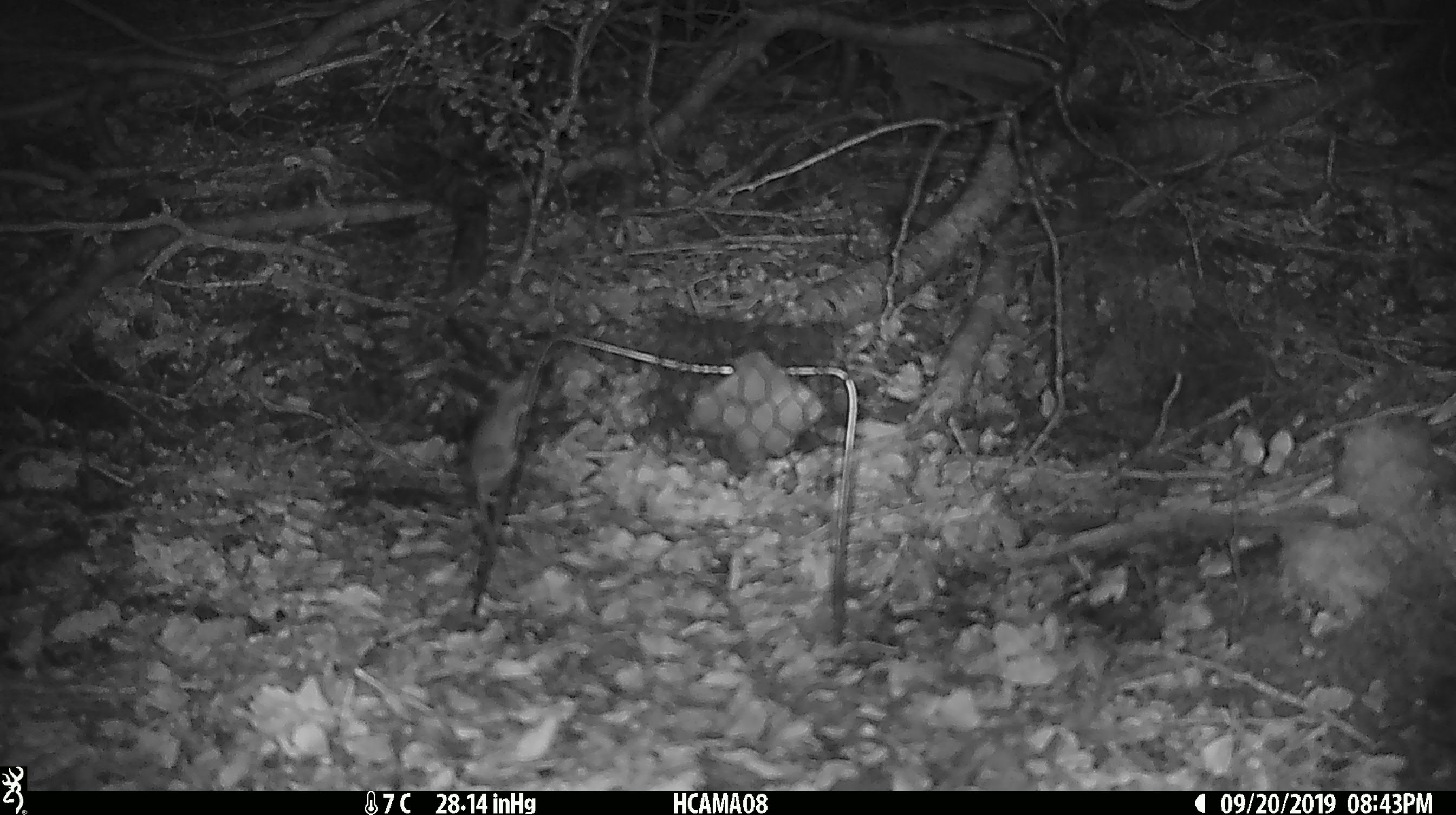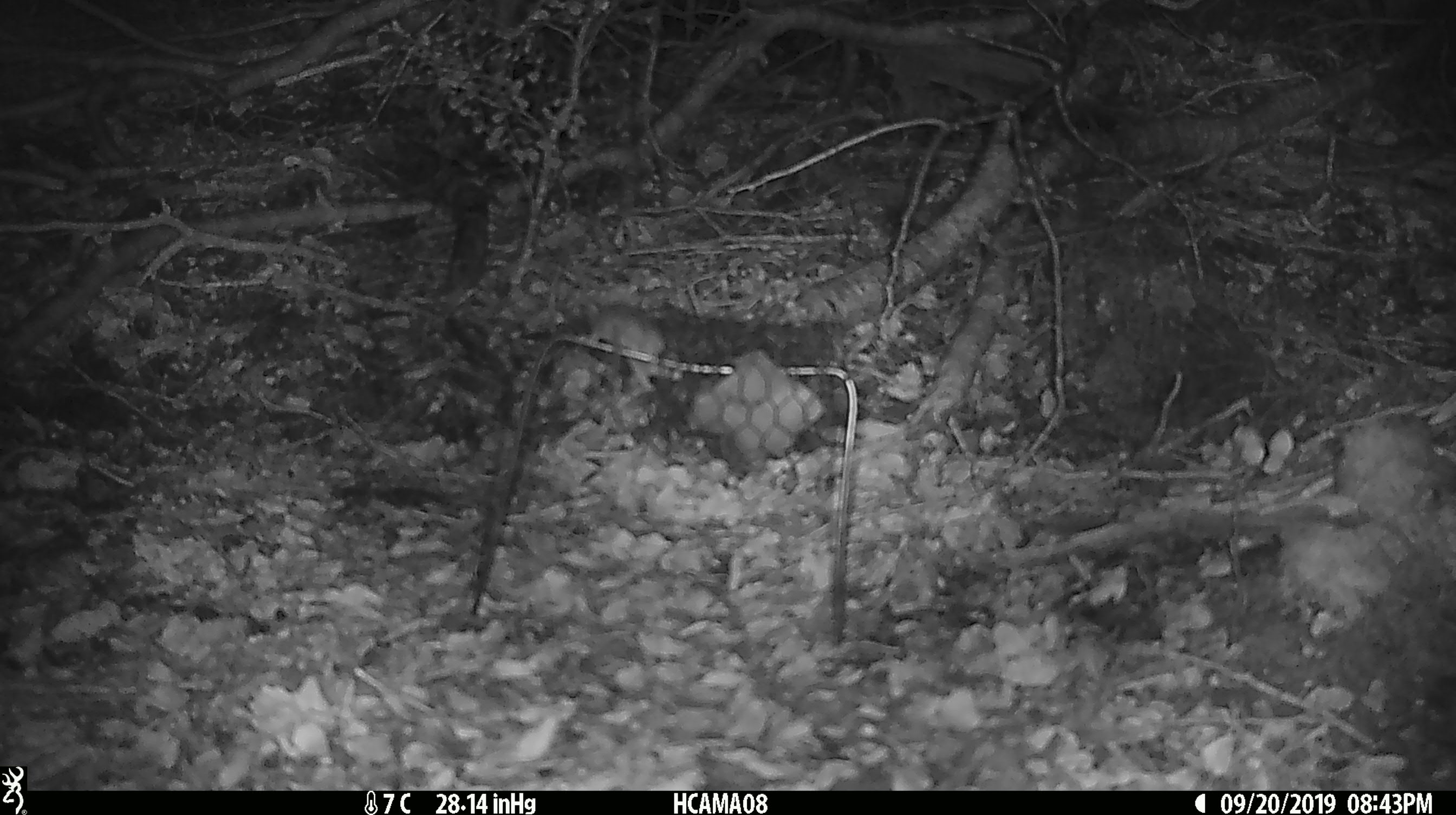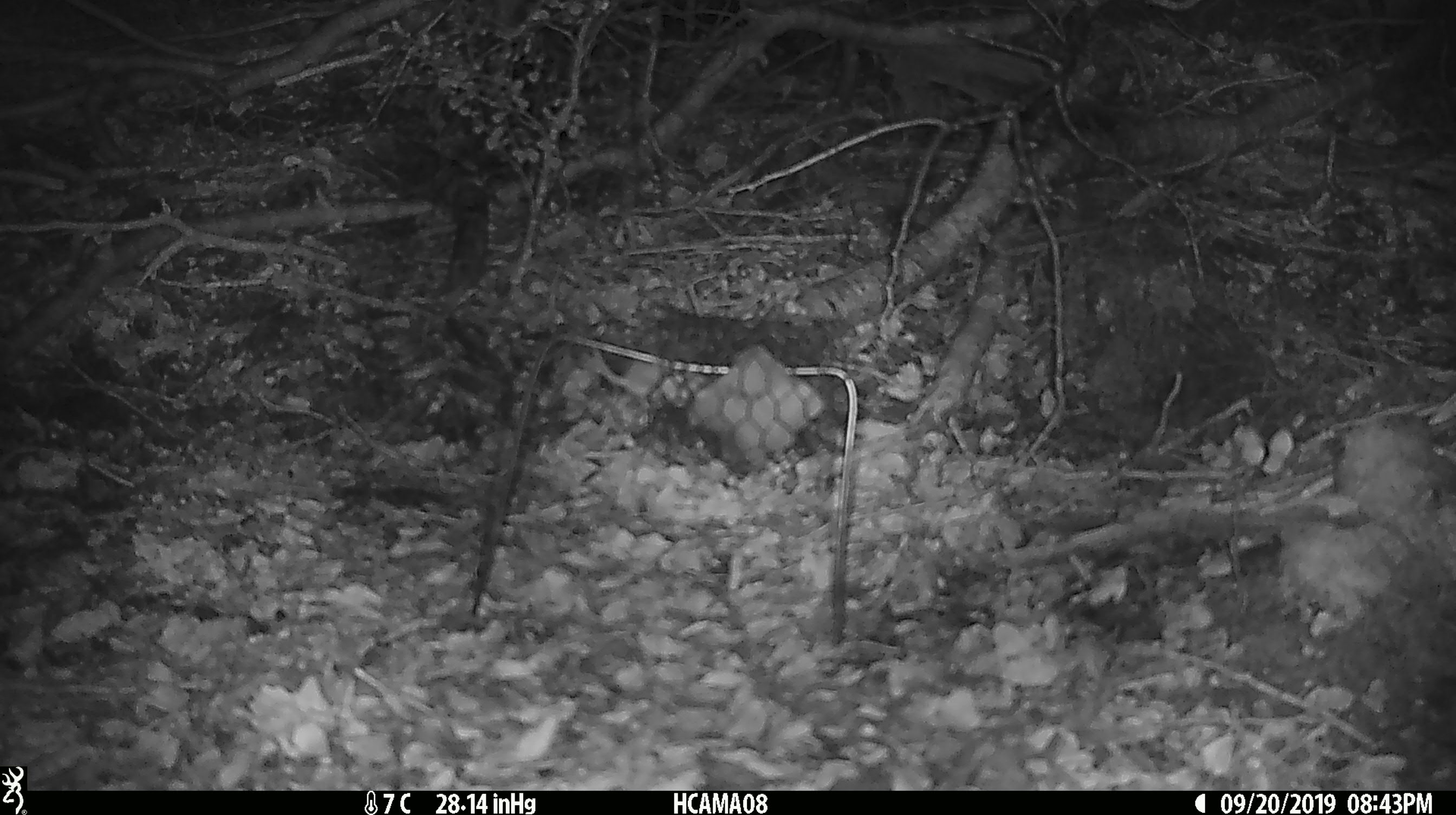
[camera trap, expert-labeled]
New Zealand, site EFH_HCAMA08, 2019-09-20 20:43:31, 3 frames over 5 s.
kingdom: Animalia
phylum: Chordata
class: Mammalia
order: Rodentia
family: Muridae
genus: Mus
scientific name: Mus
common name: mouse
Mouse (Mus).